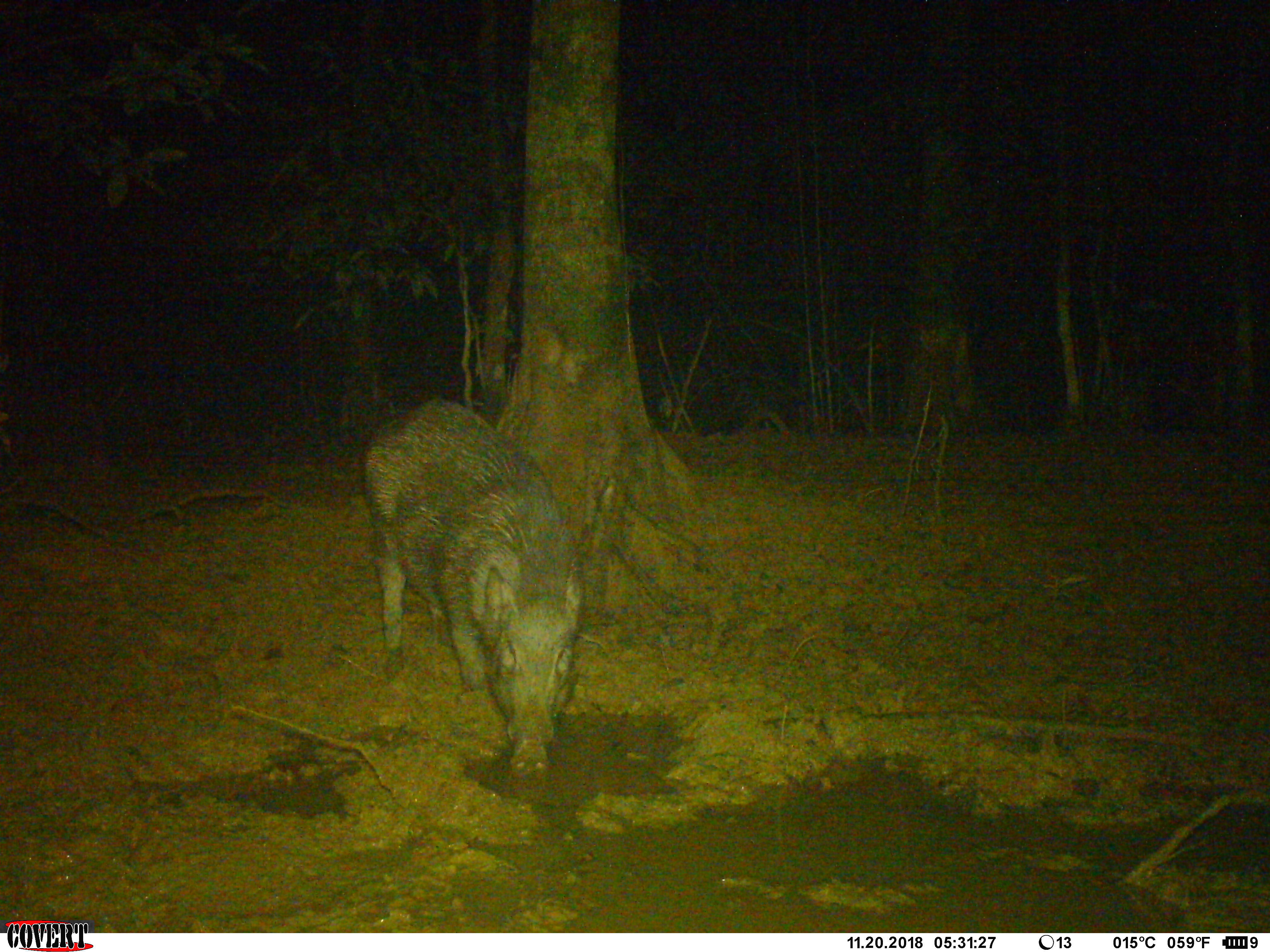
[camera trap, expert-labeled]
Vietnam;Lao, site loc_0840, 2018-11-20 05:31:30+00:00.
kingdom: Animalia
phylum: Chordata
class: Mammalia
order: Artiodactyla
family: Suidae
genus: Sus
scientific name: Sus scrofa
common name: eurasian wild pig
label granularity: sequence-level